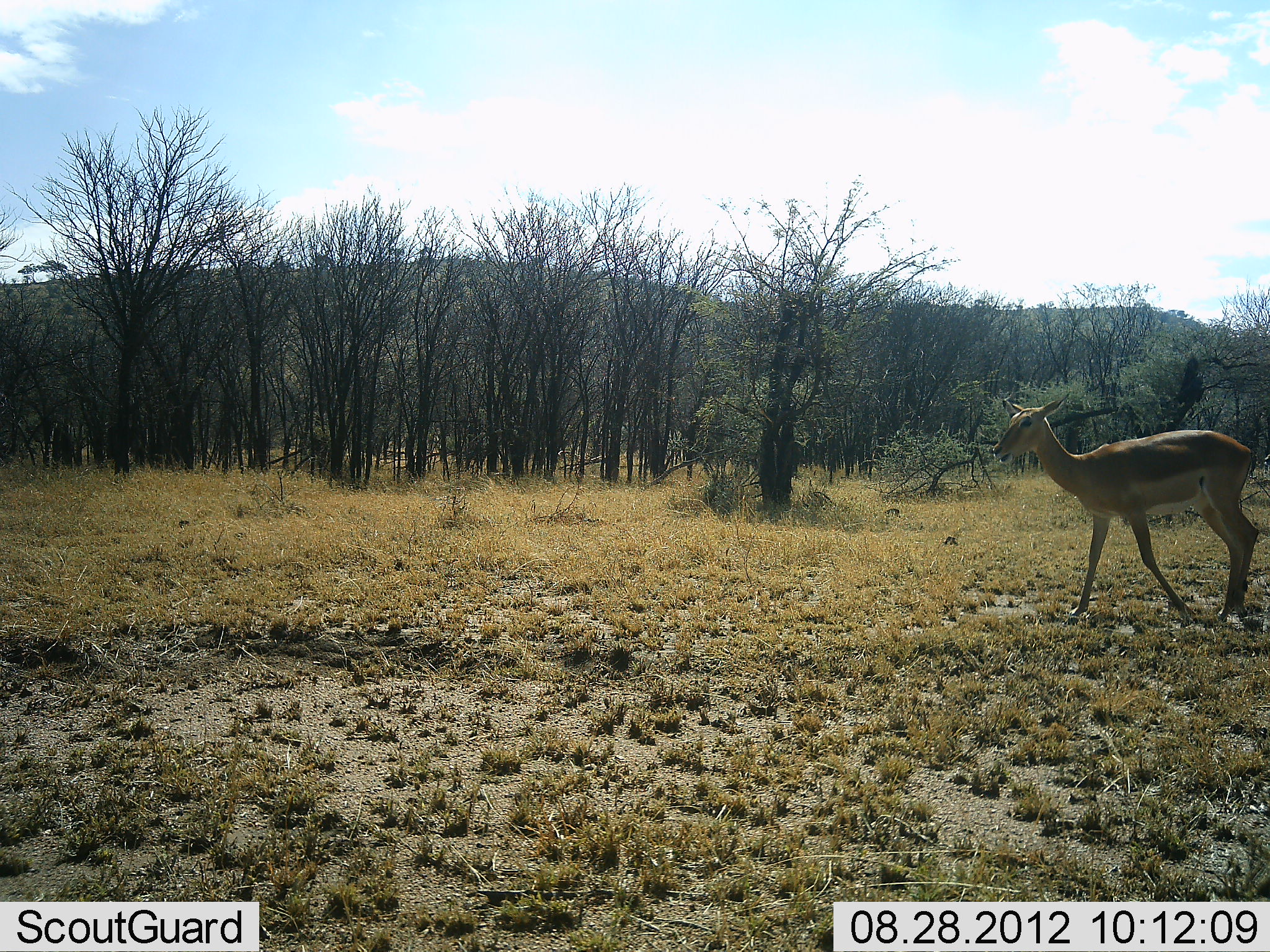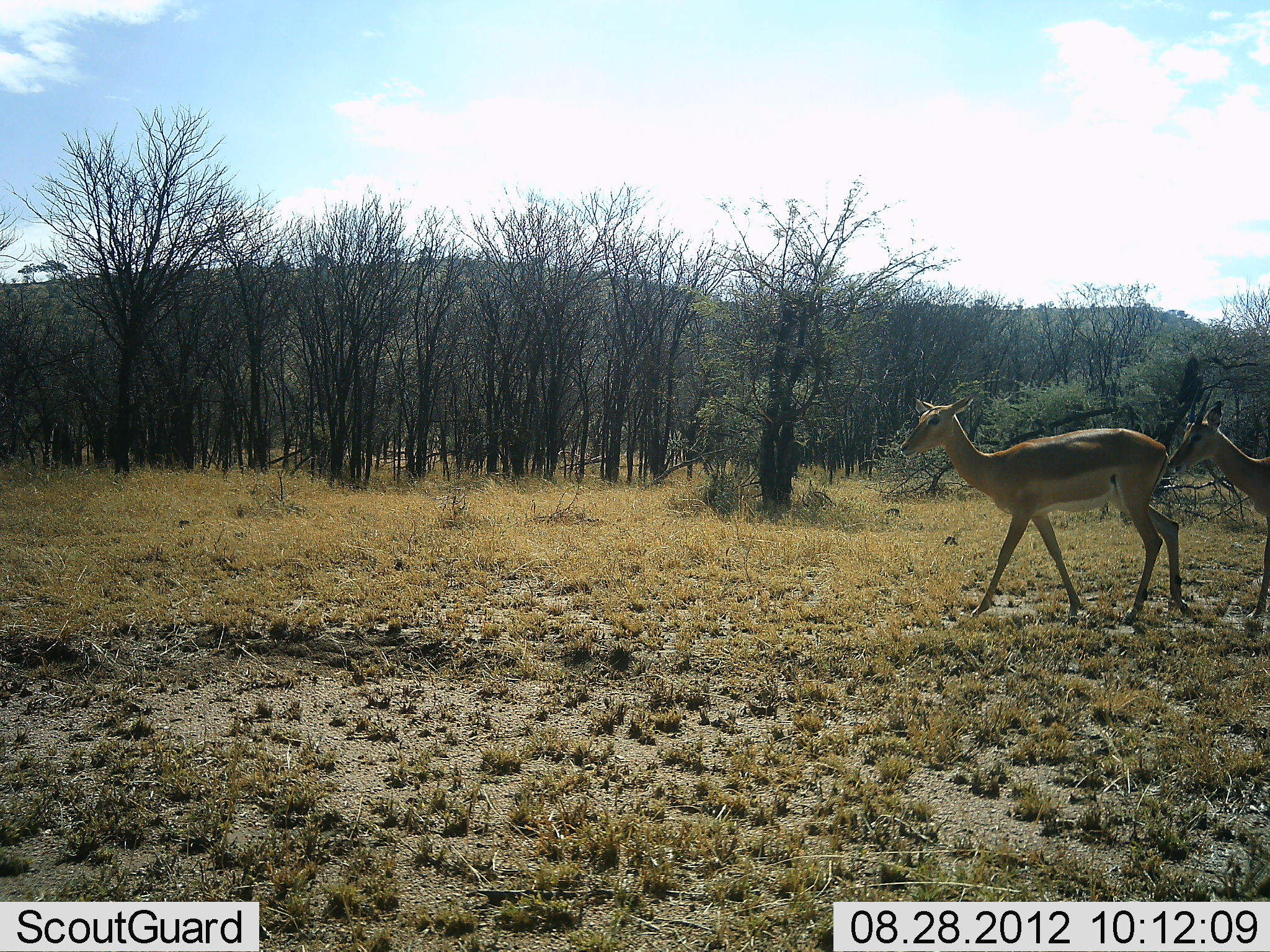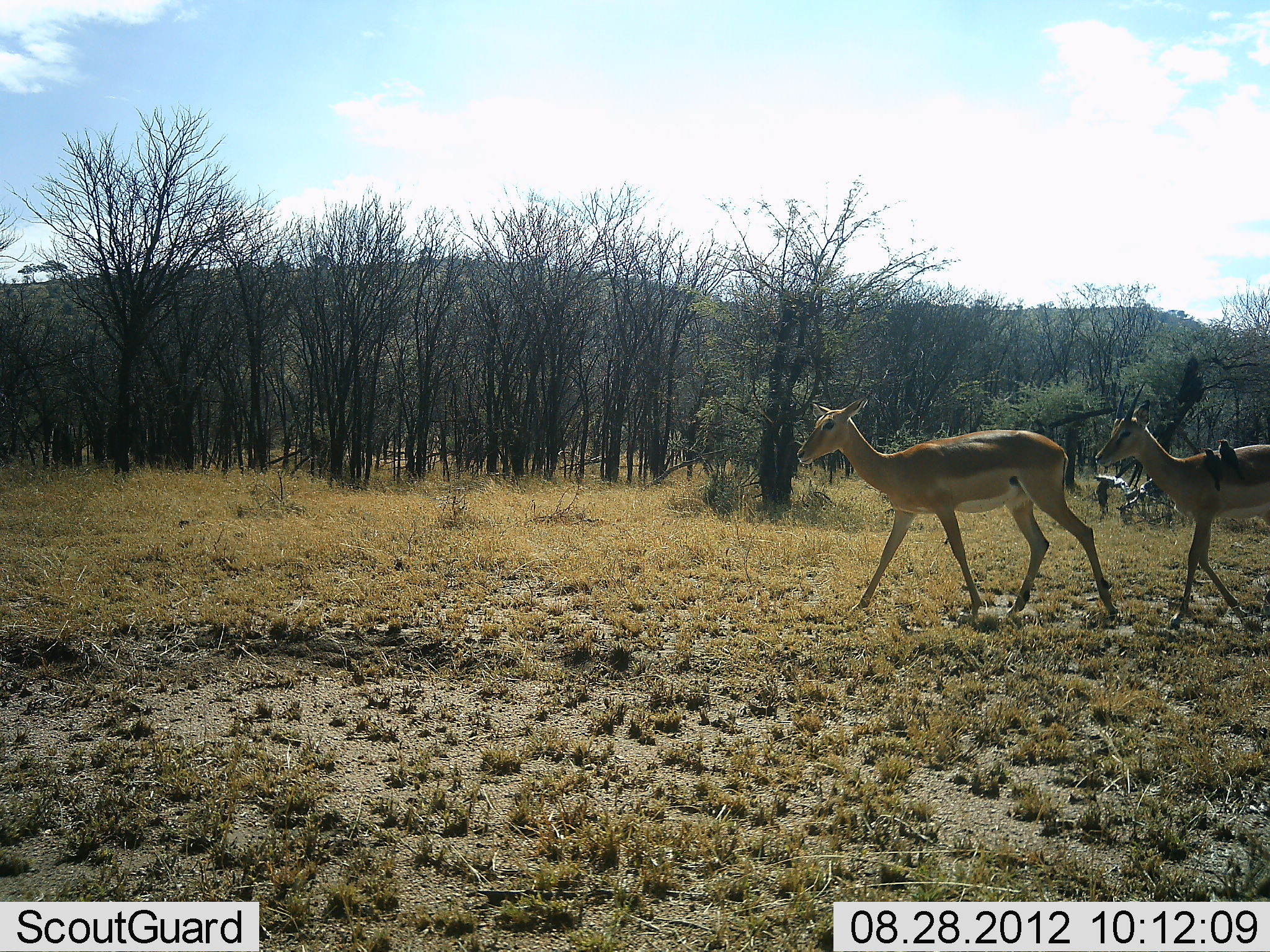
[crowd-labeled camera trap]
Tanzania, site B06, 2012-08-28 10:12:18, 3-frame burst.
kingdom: Animalia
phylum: Chordata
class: Mammalia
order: Artiodactyla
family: Bovidae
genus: Aepyceros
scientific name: Aepyceros melampus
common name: impala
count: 2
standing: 0%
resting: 0%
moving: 100%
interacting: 0%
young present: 0%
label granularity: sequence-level